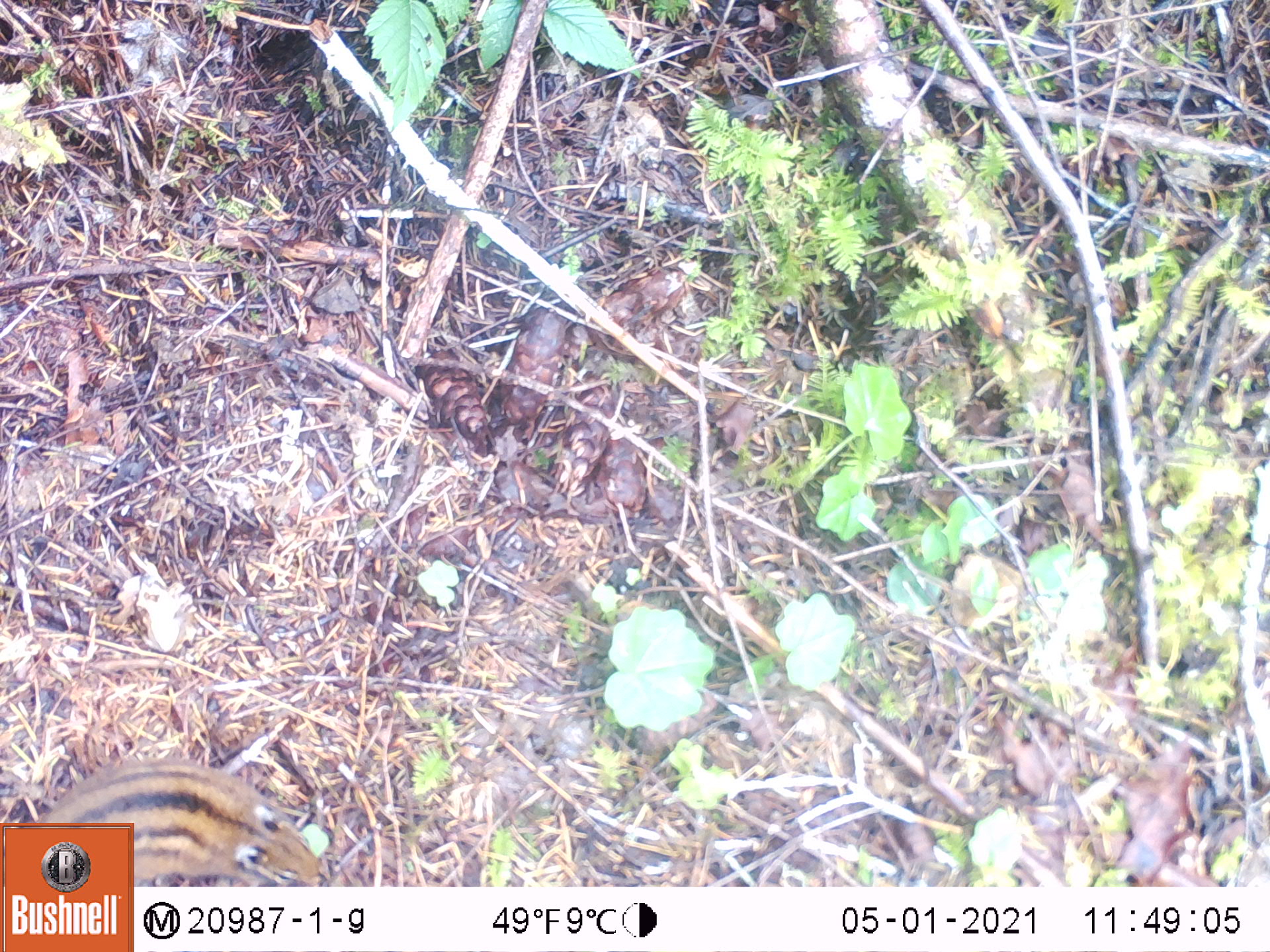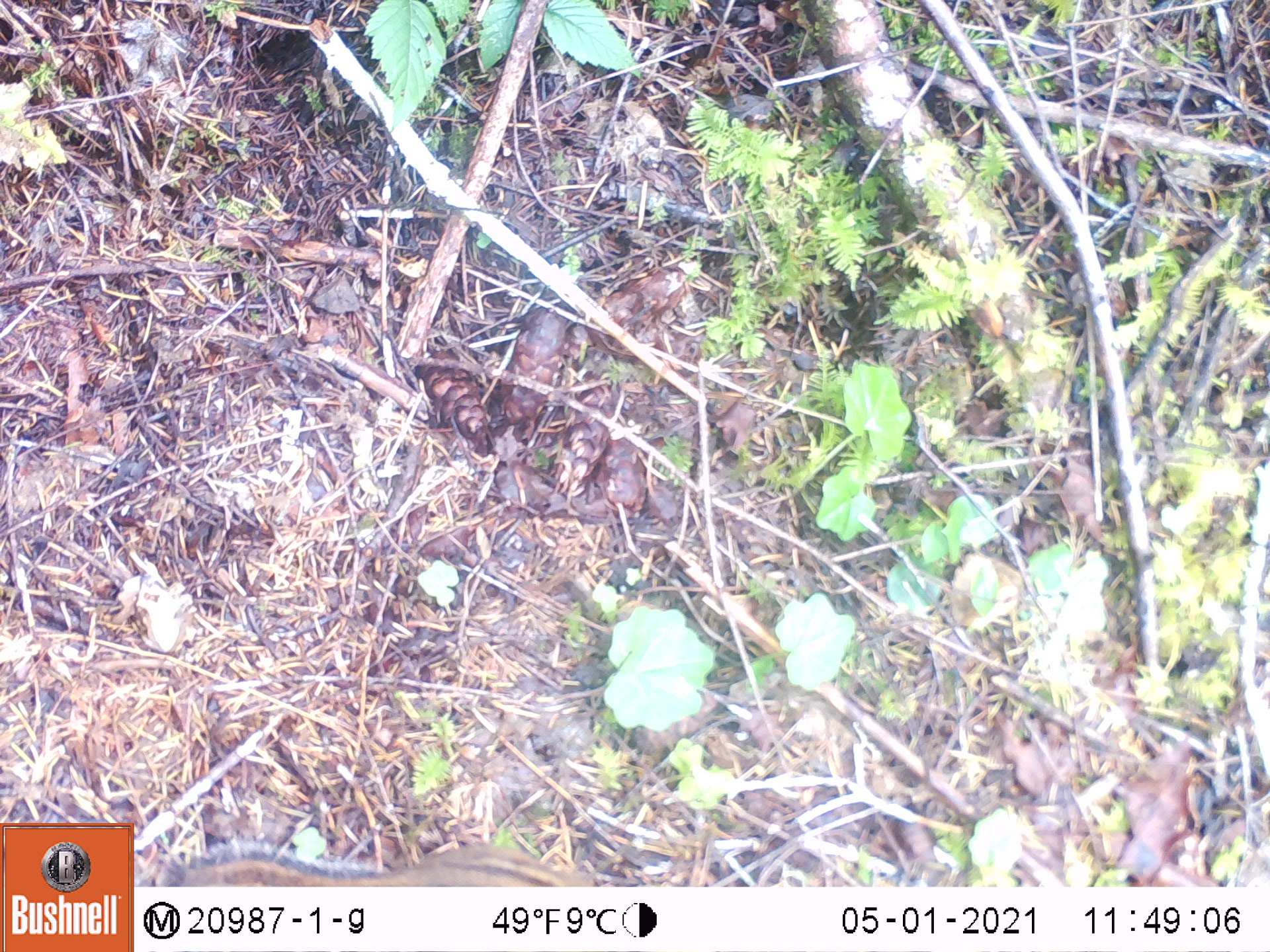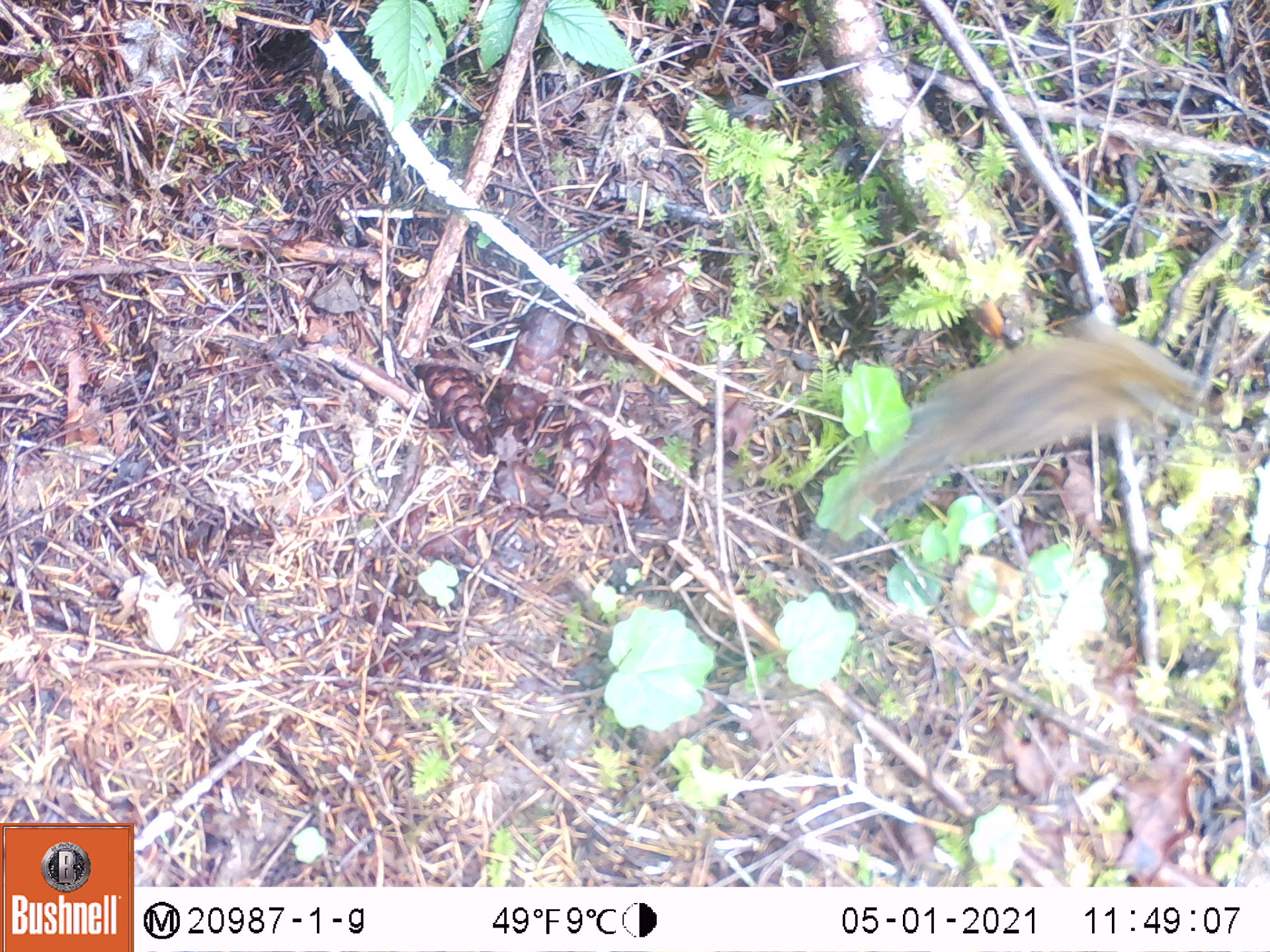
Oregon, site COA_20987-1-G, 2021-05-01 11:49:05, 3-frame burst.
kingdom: Animalia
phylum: Chordata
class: Mammalia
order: Rodentia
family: Sciuridae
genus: Neotamias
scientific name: Neotamias townsendii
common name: townsend's chipmunk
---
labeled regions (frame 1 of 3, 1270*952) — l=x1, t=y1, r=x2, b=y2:
townsend's chipmunk: l=136, t=757, r=328, b=882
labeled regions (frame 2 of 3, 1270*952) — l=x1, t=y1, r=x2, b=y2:
townsend's chipmunk: l=163, t=834, r=604, b=881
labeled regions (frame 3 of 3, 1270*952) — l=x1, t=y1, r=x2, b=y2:
townsend's chipmunk: l=826, t=335, r=1229, b=537